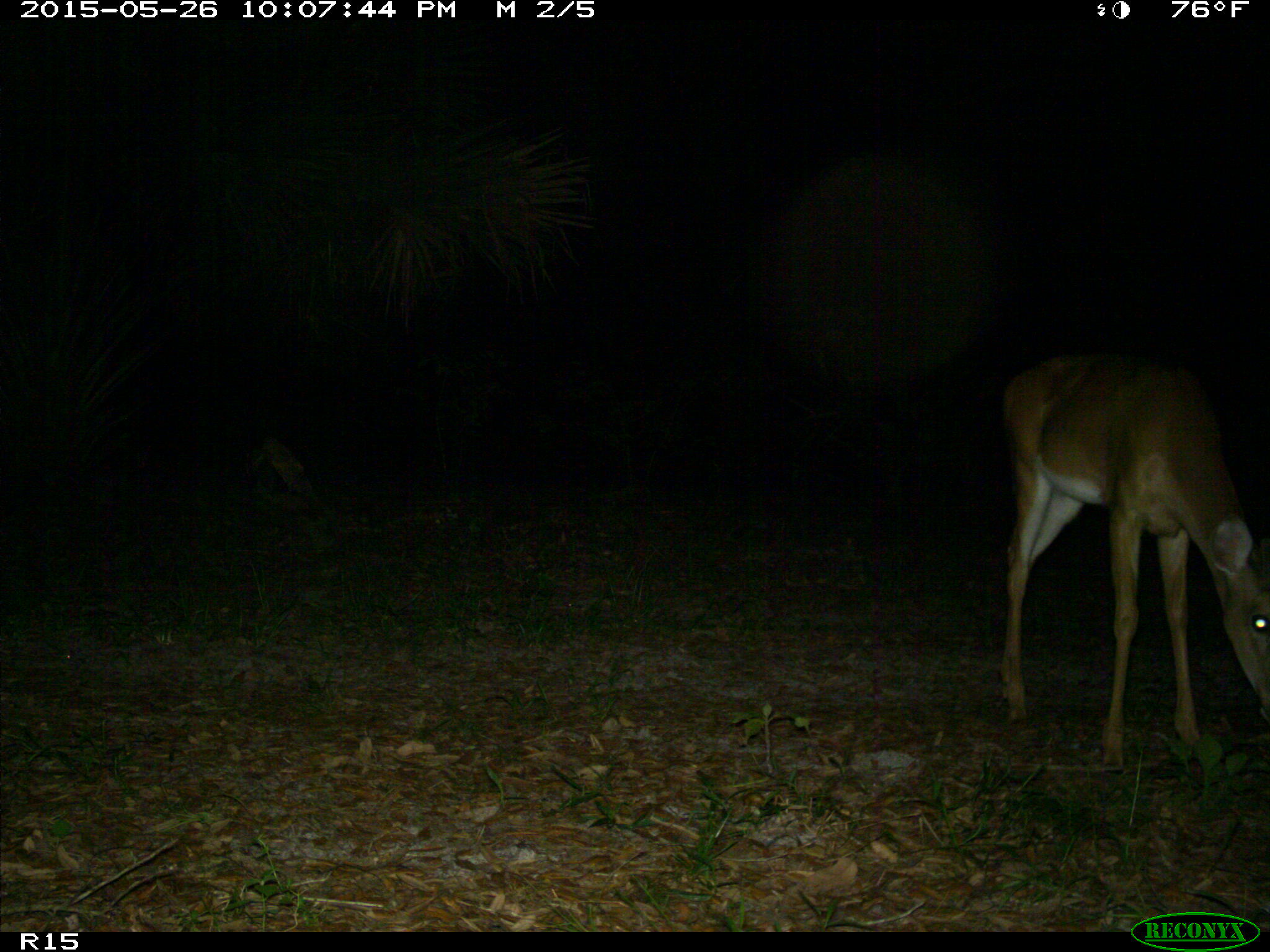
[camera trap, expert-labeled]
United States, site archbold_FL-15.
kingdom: Animalia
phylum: Chordata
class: Mammalia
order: Artiodactyla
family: Cervidae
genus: Odocoileus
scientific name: Odocoileus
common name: deer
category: unidentified deer